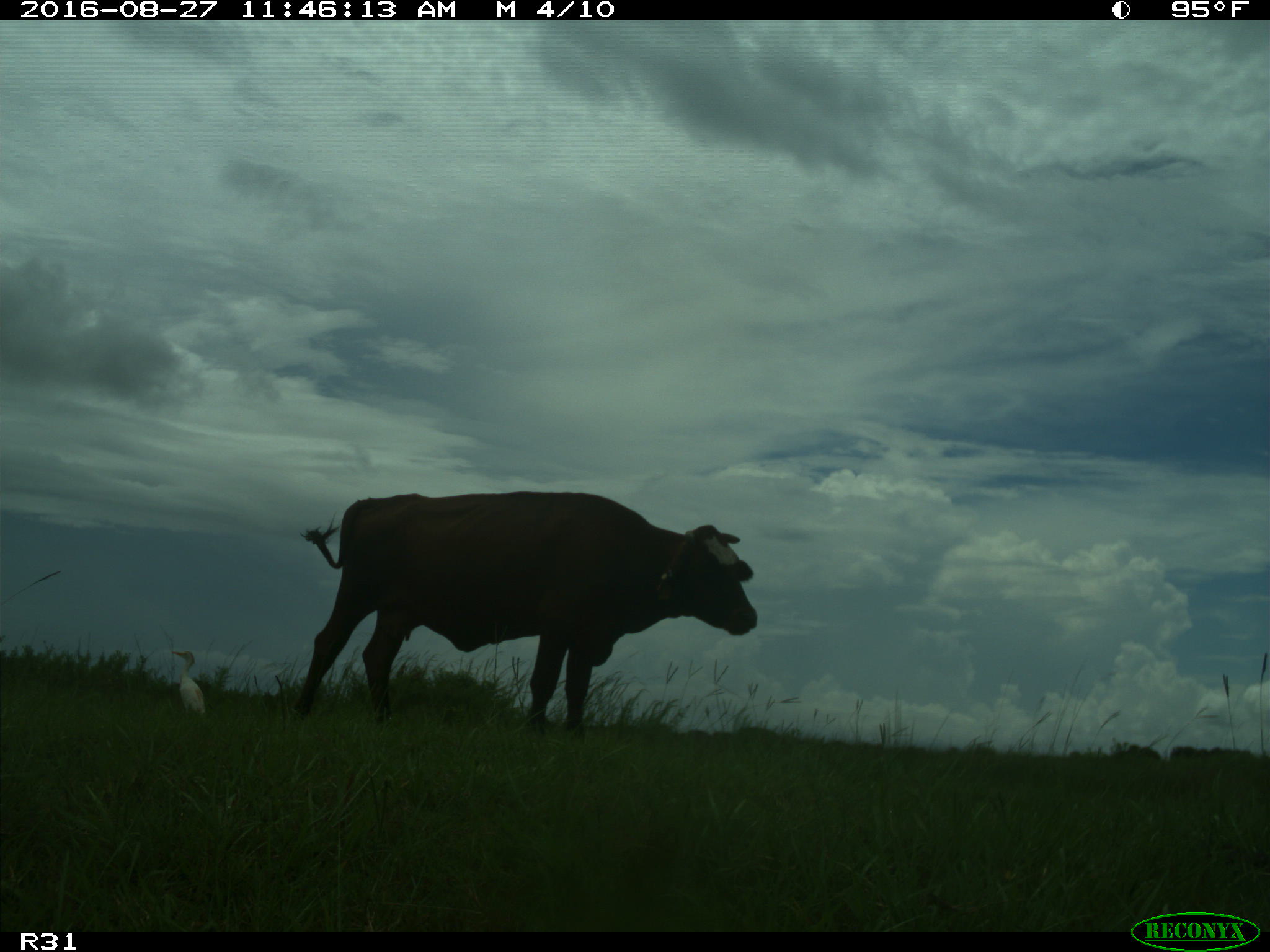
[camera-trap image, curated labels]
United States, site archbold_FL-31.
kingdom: Animalia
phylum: Chordata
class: Mammalia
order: Artiodactyla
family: Bovidae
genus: Bos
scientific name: Bos taurus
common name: domestic cow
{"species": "Bos taurus (domestic cow)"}